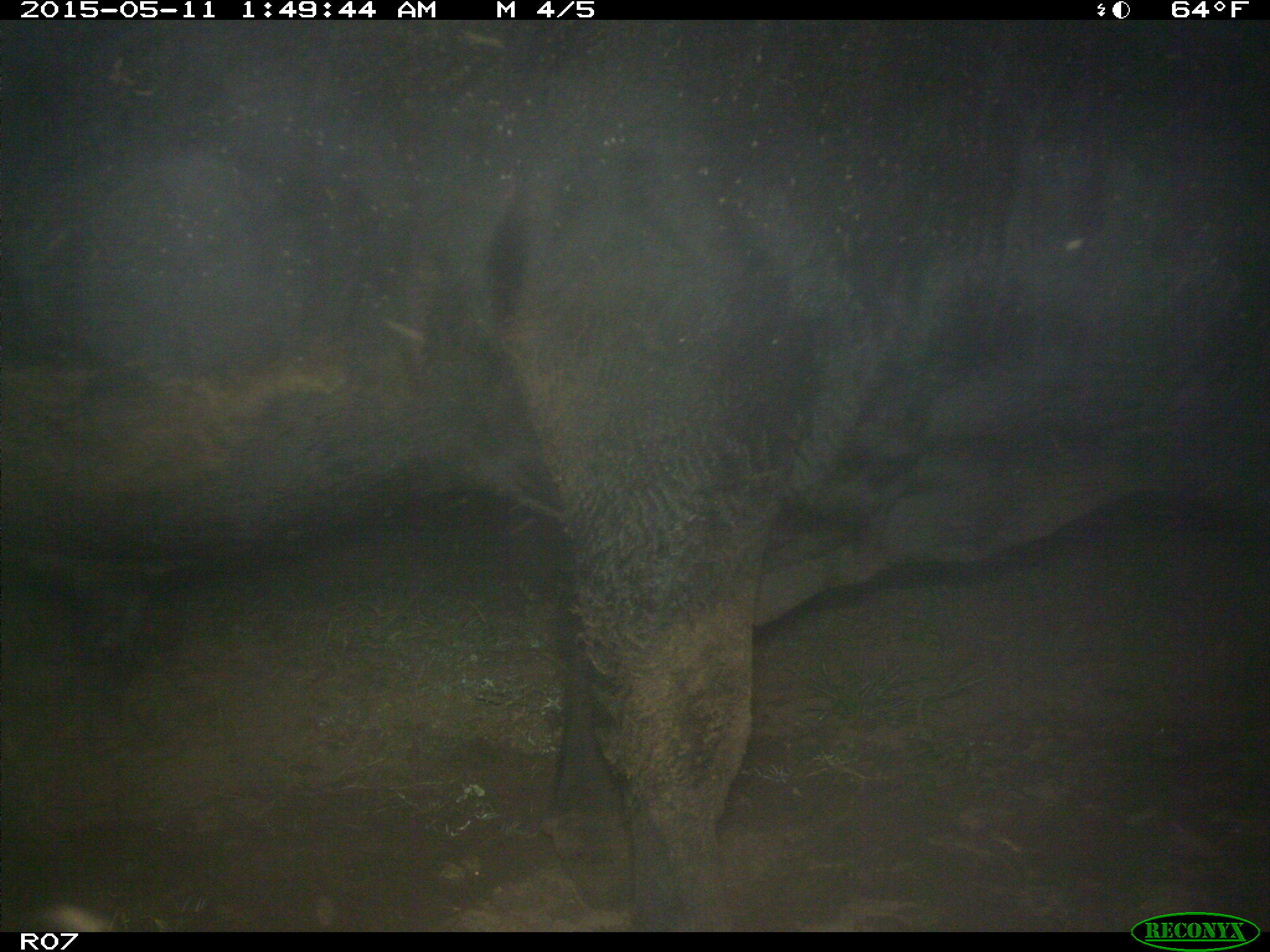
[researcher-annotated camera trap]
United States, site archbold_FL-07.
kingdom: Animalia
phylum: Chordata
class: Mammalia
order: Artiodactyla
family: Bovidae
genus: Bos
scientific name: Bos taurus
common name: domestic cow